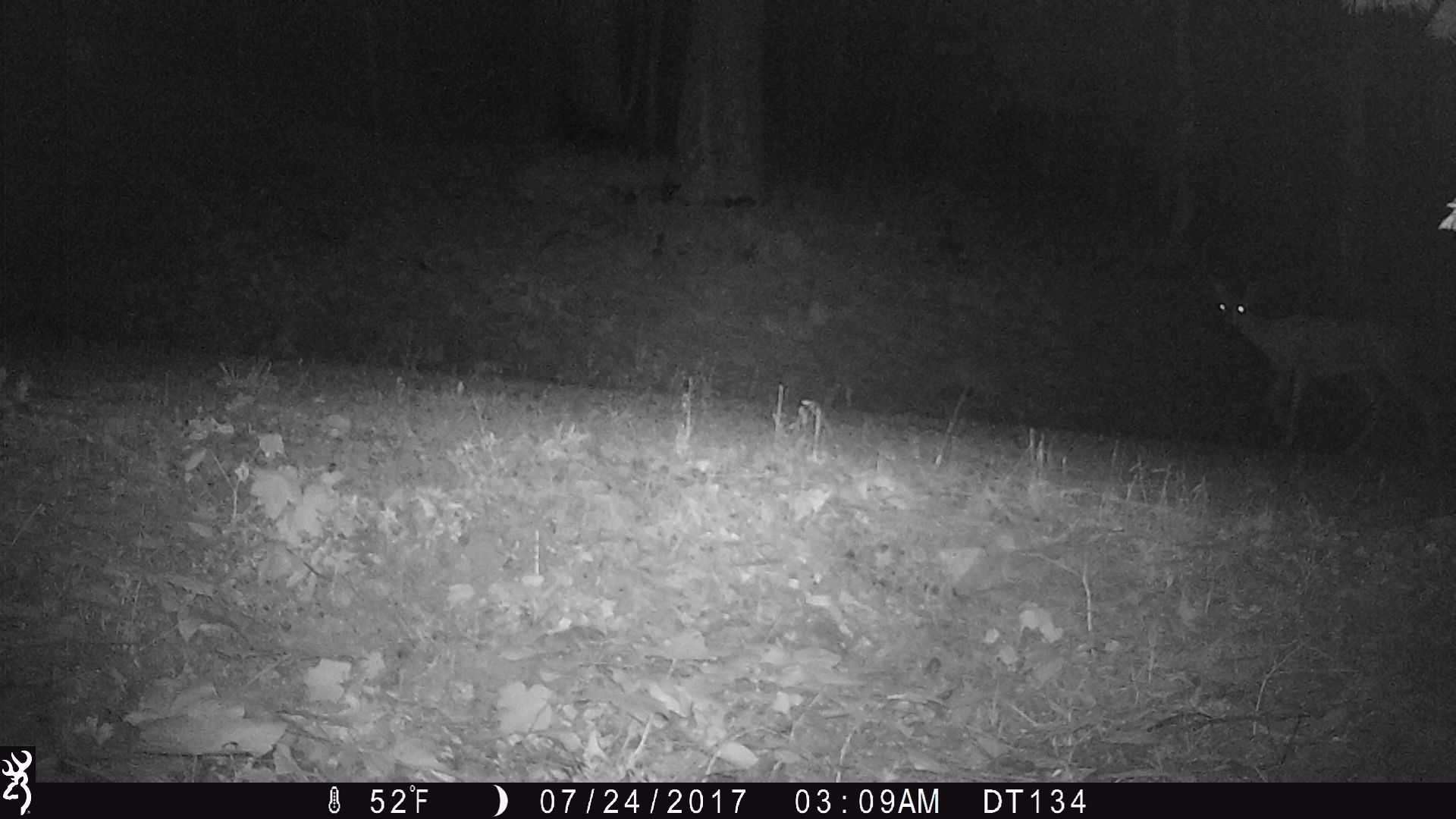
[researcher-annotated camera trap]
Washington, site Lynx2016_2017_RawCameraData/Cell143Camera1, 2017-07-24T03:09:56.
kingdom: Animalia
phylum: Chordata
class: Mammalia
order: Artiodactyla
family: Cervidae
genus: Odocoileus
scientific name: Odocoileus hemionus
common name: mule deer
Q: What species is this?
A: Odocoileus hemionus (mule deer).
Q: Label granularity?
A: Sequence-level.